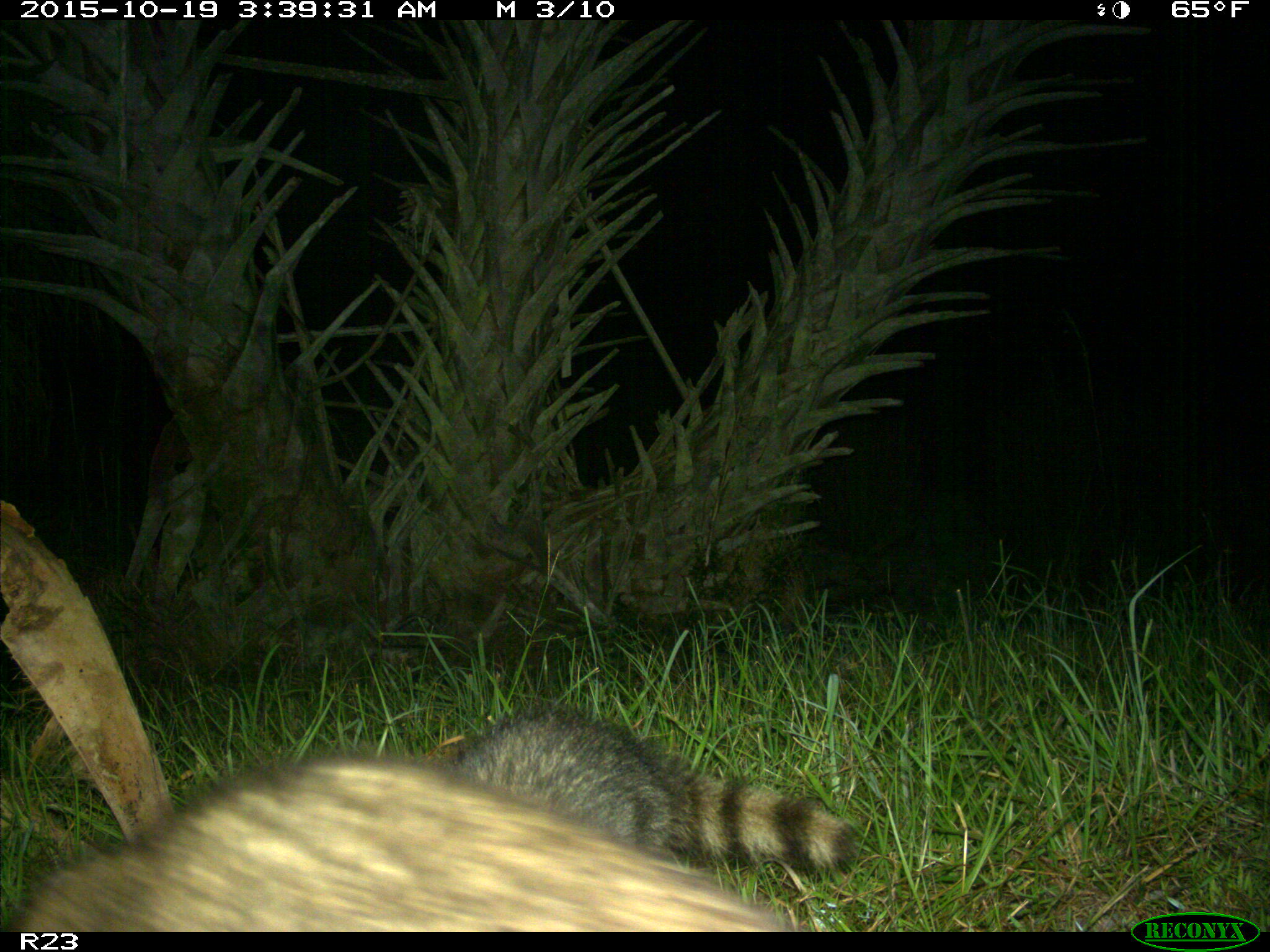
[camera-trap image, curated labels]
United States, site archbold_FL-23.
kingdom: Animalia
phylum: Chordata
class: Mammalia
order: Carnivora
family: Procyonidae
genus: Procyon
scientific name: Procyon lotor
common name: common raccoon